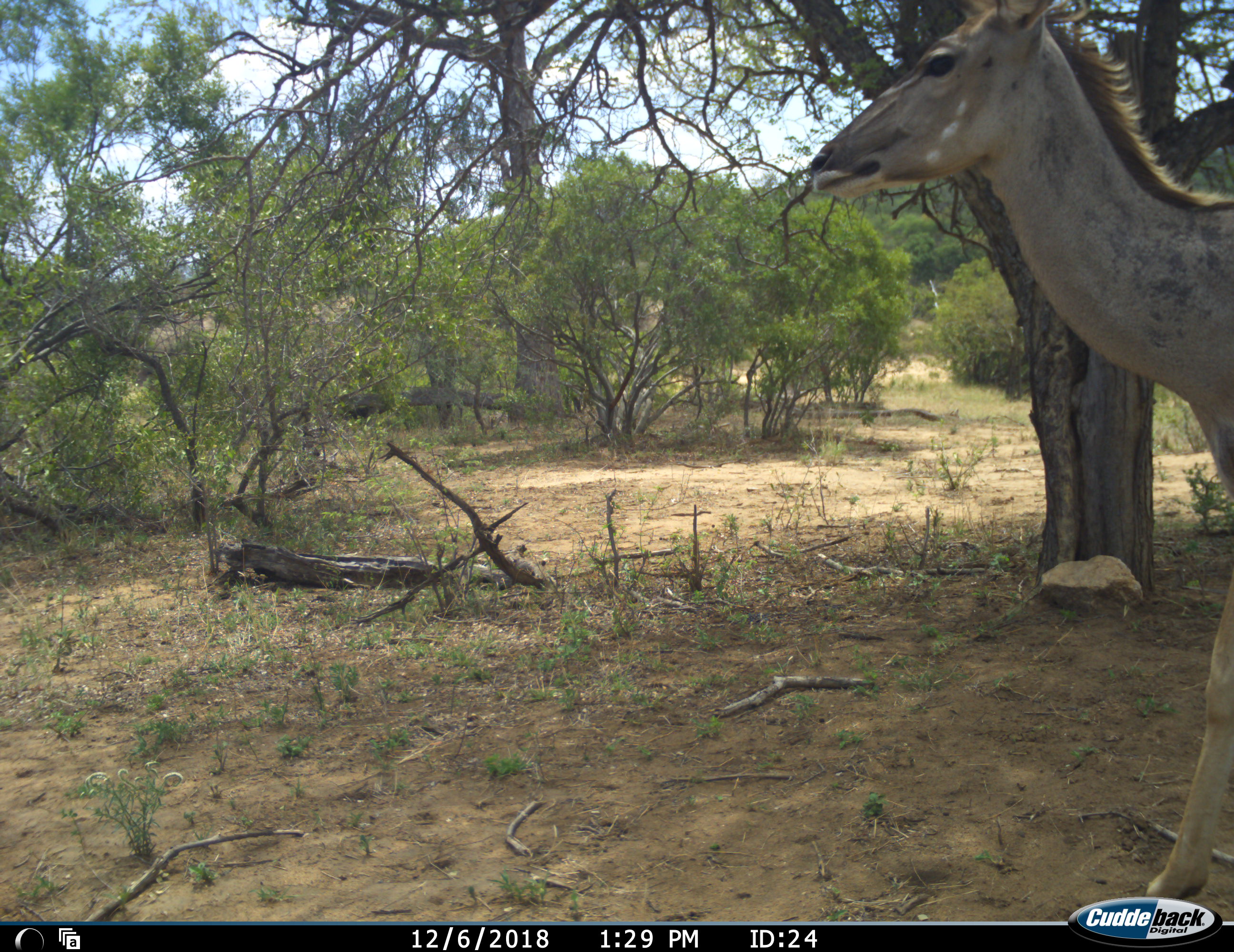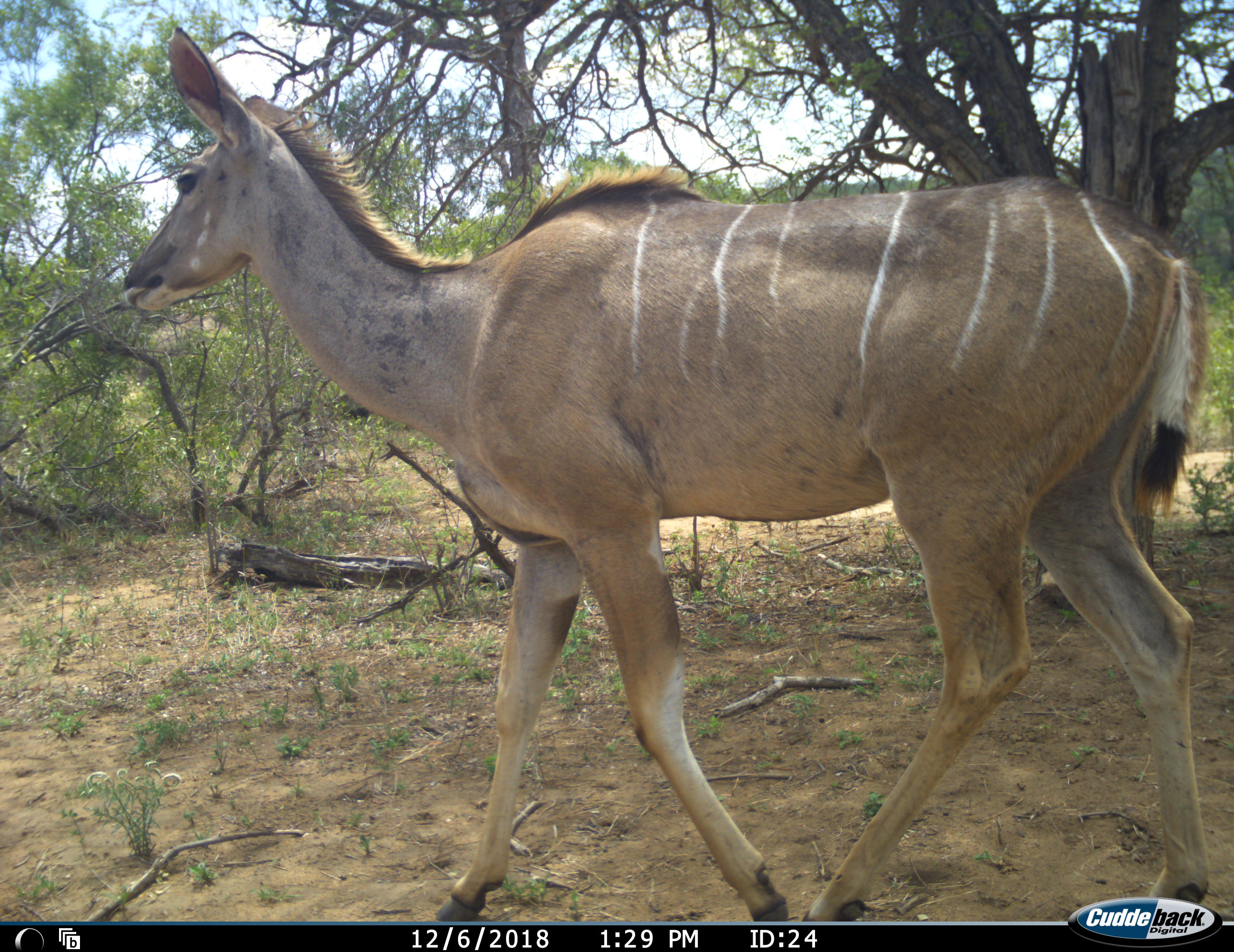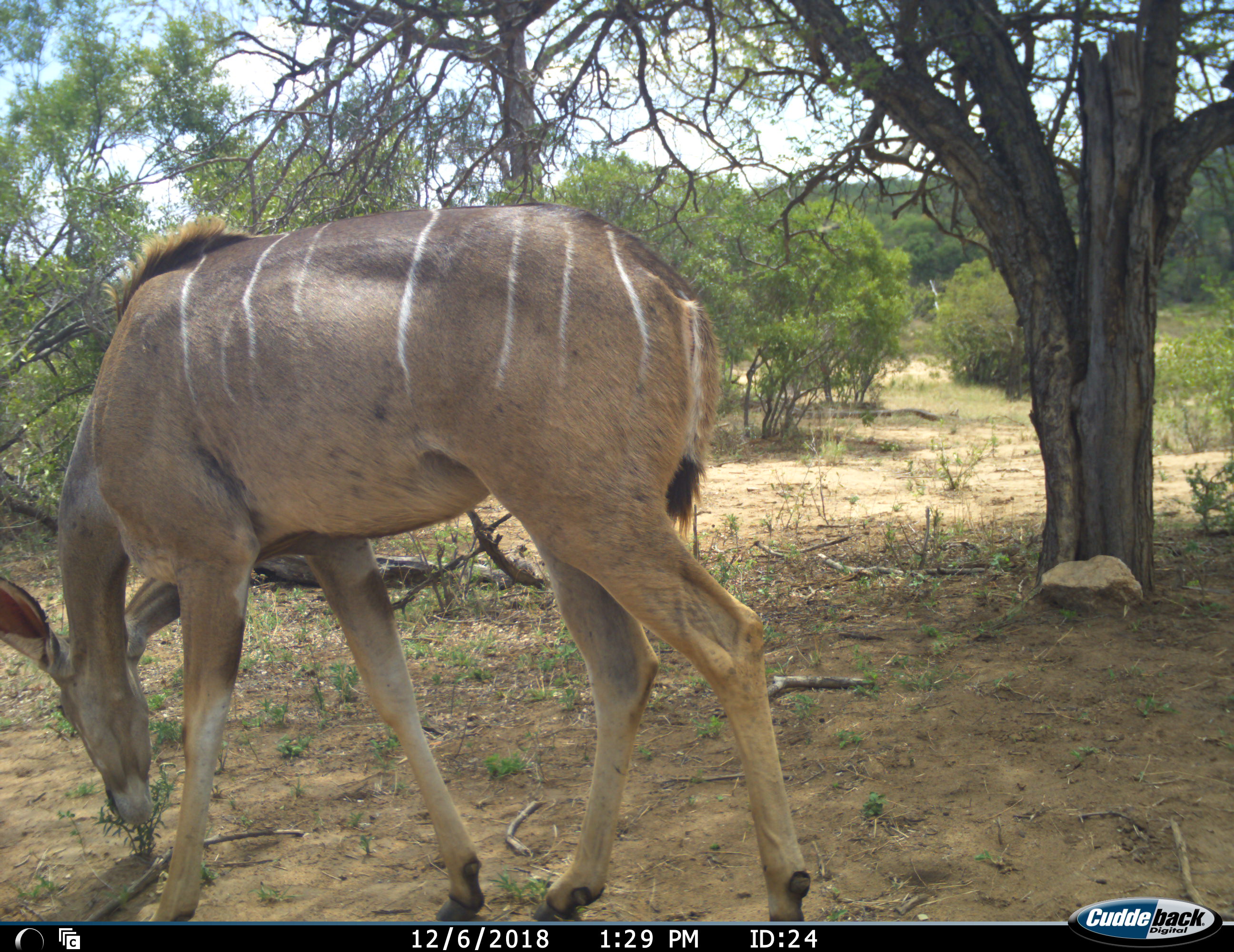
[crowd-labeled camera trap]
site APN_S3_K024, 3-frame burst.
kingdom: Animalia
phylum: Chordata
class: Mammalia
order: Artiodactyla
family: Bovidae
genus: Tragelaphus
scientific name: Tragelaphus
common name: kudu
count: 1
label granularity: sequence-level